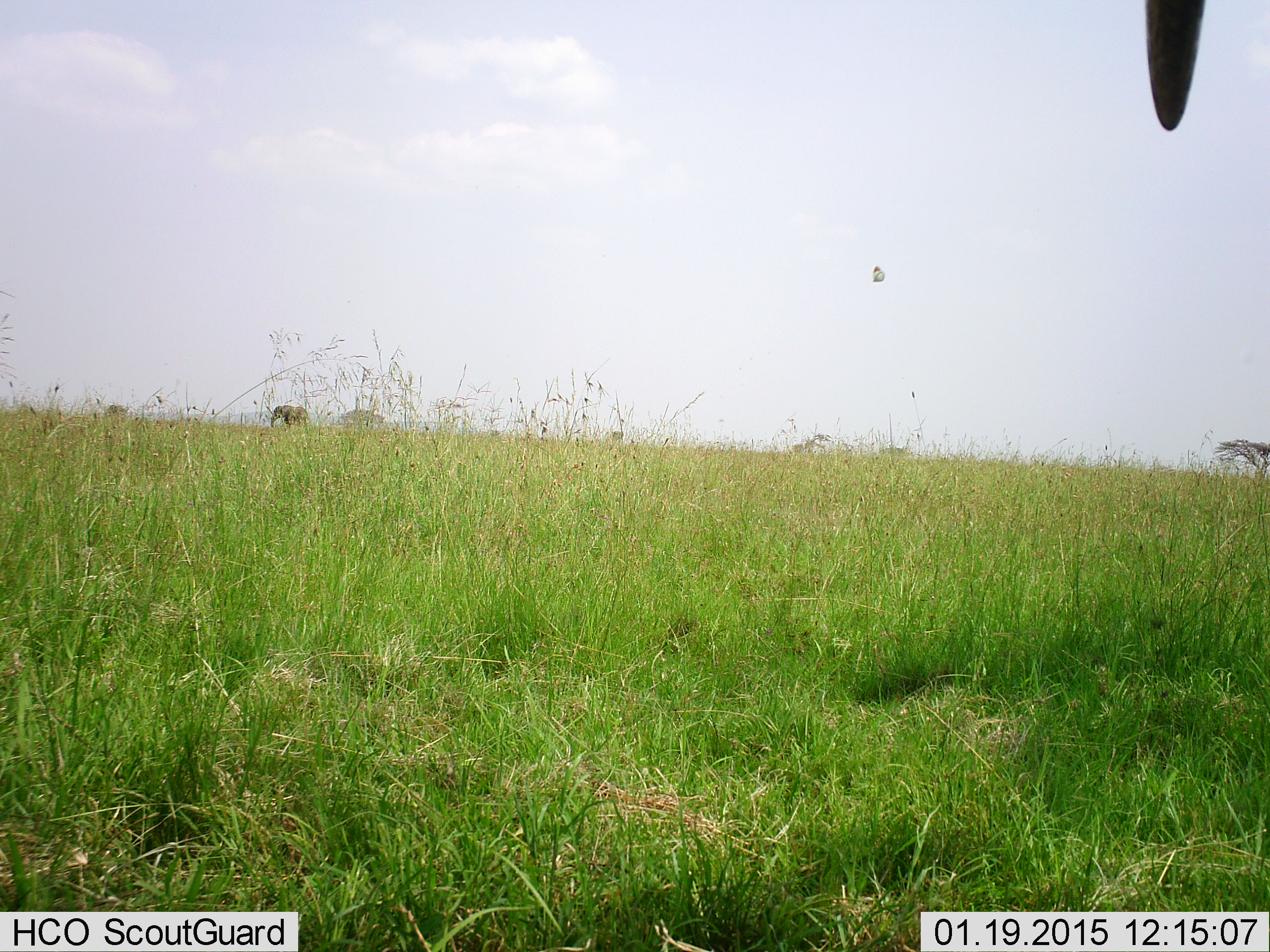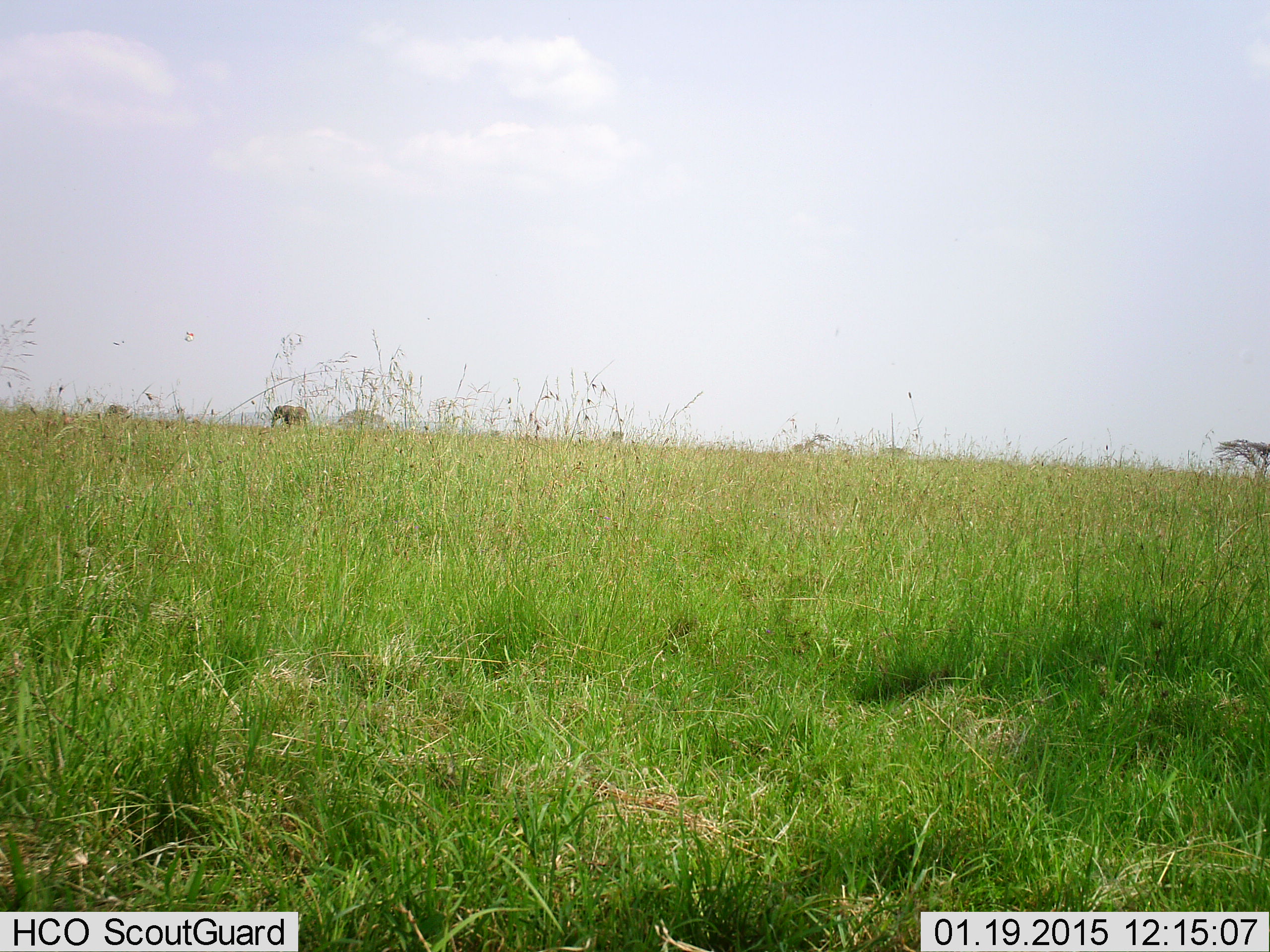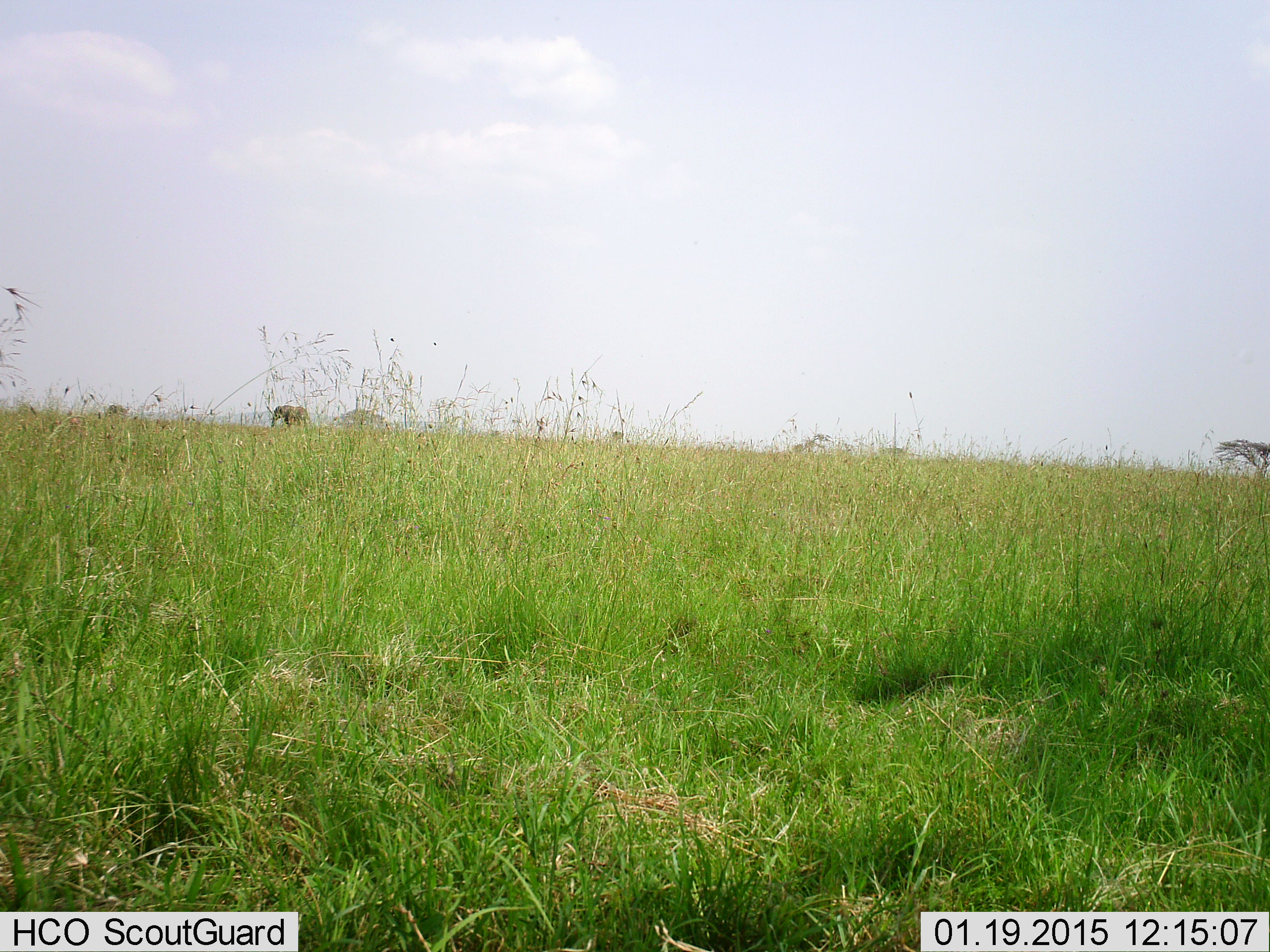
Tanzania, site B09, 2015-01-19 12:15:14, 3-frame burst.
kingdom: Animalia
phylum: Chordata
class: Mammalia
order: Proboscidea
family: Elephantidae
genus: Loxodonta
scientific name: Loxodonta africana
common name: african bush elephant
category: elephant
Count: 2.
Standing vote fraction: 92%.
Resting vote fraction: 0%.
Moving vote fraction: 8%.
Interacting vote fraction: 0%.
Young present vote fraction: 0%.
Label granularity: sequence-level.